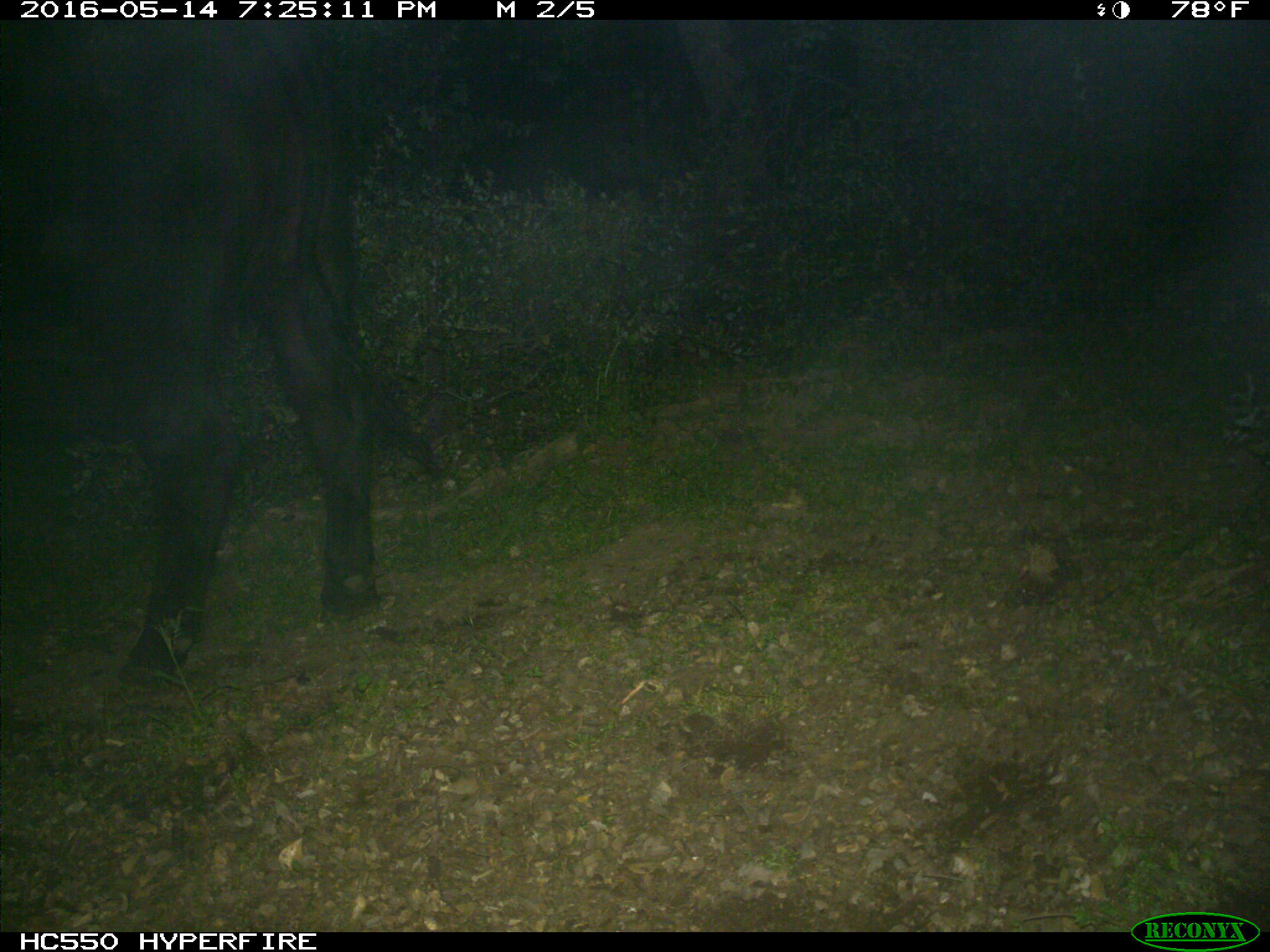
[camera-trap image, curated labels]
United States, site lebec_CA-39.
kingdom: Animalia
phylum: Chordata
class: Mammalia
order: Artiodactyla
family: Bovidae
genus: Bos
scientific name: Bos taurus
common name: domestic cow